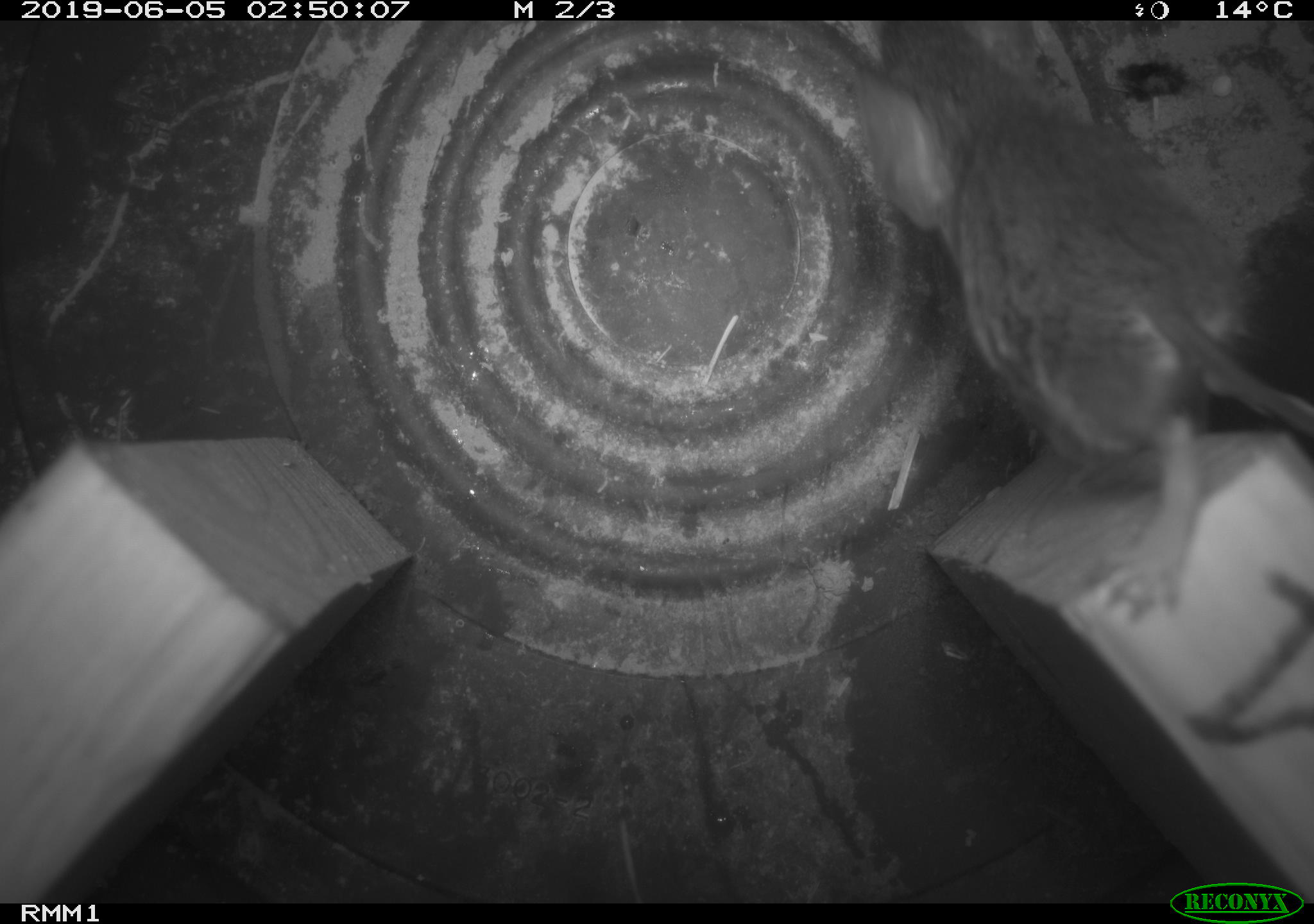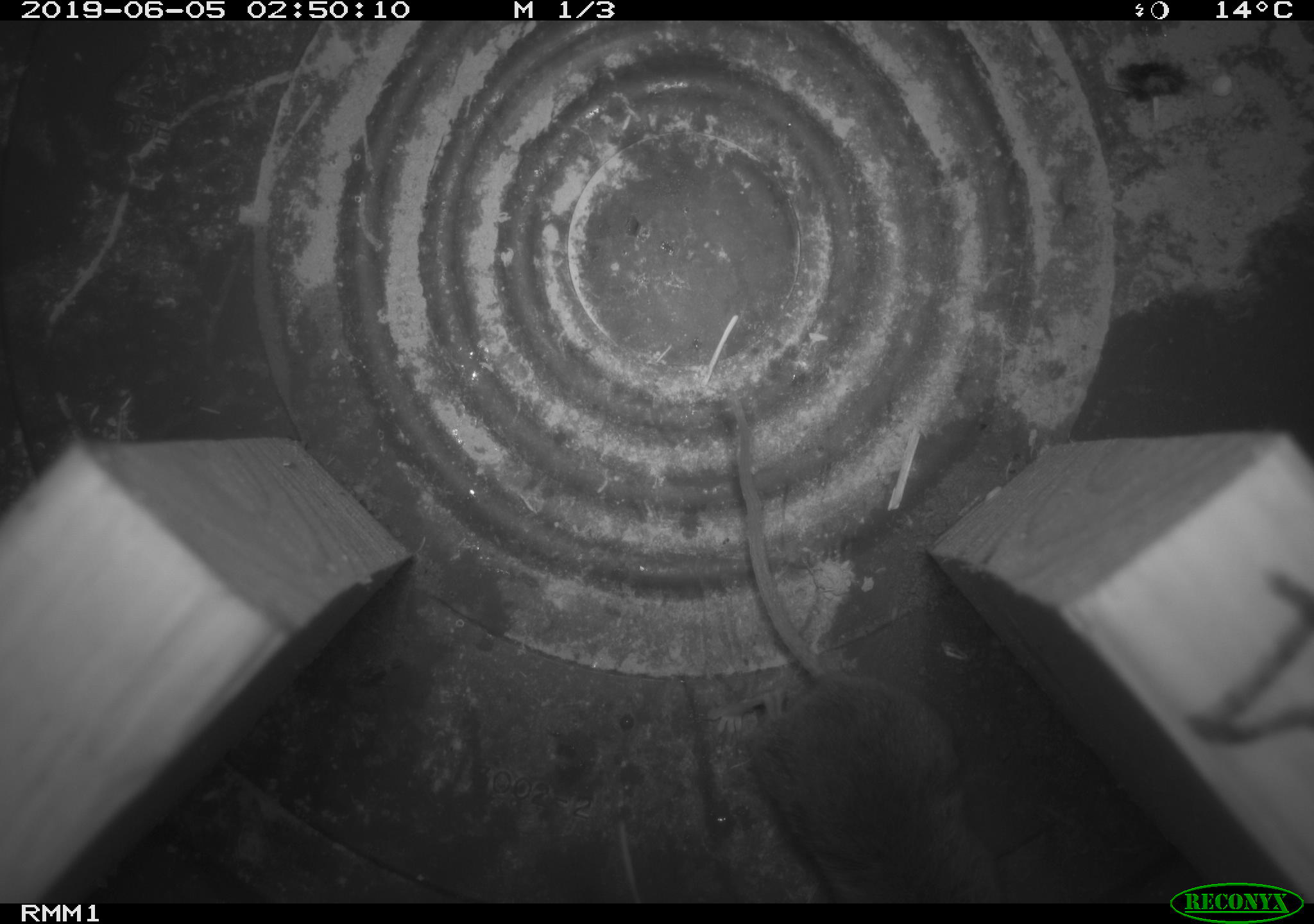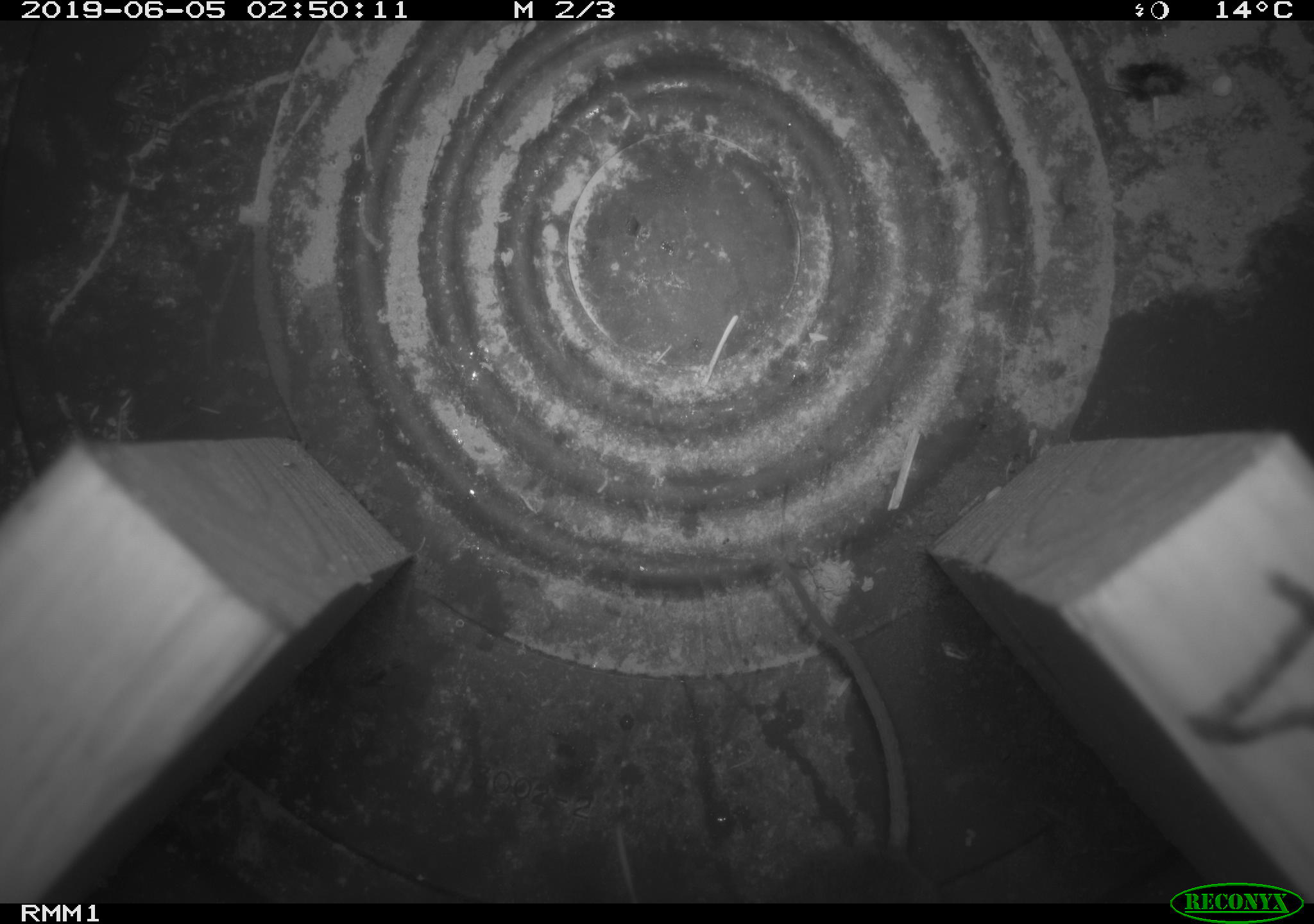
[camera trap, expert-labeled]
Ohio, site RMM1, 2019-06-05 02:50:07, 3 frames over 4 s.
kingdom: Animalia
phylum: Chordata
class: Mammalia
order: Rodentia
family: Cricetidae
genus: Peromyscus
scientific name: Peromyscus leucopus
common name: white-footed mouse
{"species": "white-footed mouse (Peromyscus leucopus)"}